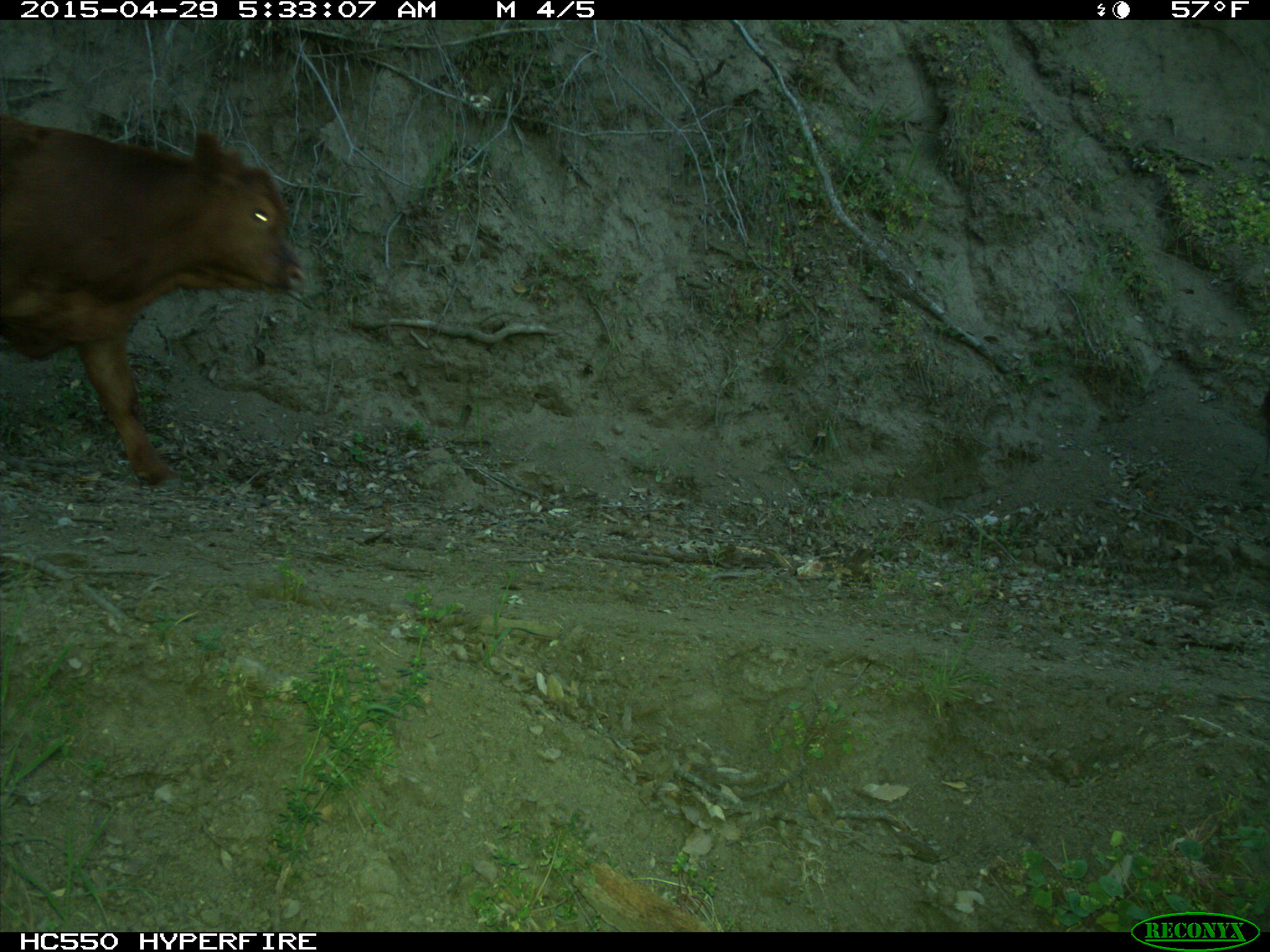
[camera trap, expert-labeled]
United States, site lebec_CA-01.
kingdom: Animalia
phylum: Chordata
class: Mammalia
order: Artiodactyla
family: Bovidae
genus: Bos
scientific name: Bos taurus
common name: domestic cow